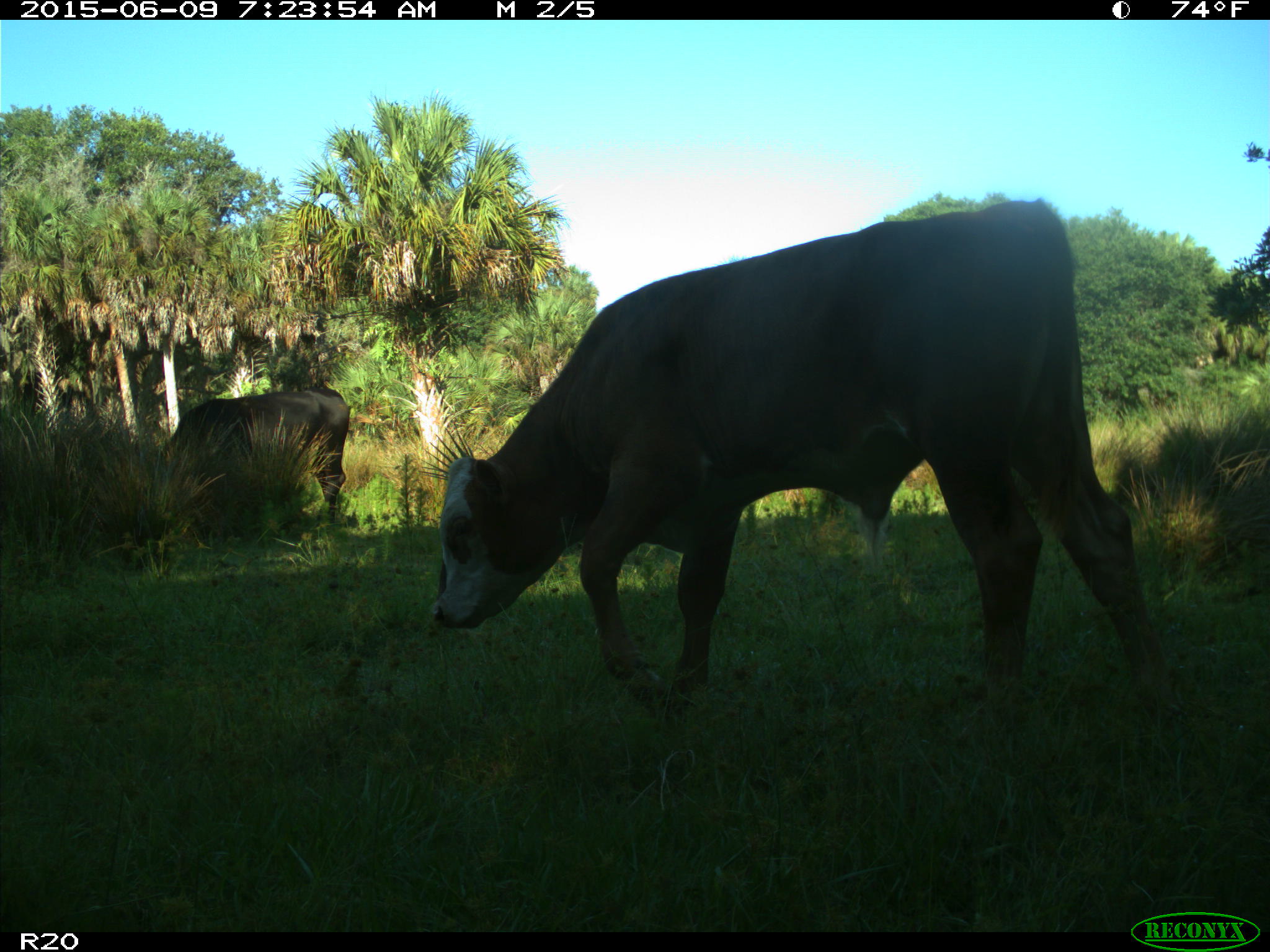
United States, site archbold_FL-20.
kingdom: Animalia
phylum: Chordata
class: Mammalia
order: Artiodactyla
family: Bovidae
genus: Bos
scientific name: Bos taurus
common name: domestic cow